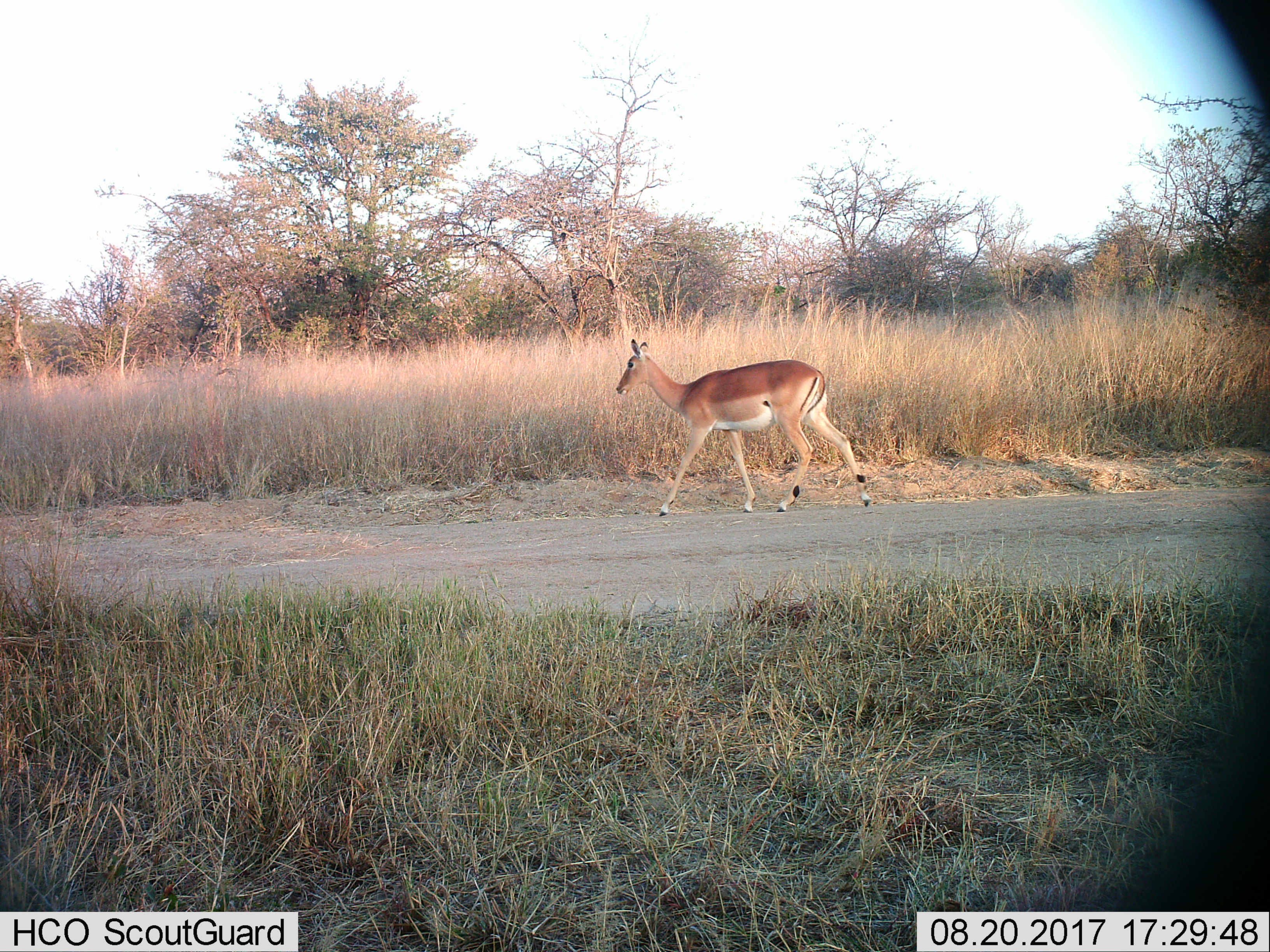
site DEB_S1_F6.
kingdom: Animalia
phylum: Chordata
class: Mammalia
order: Artiodactyla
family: Bovidae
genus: Aepyceros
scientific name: Aepyceros melampus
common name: impala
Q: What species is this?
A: Impala (Aepyceros melampus).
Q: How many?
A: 1.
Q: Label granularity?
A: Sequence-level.